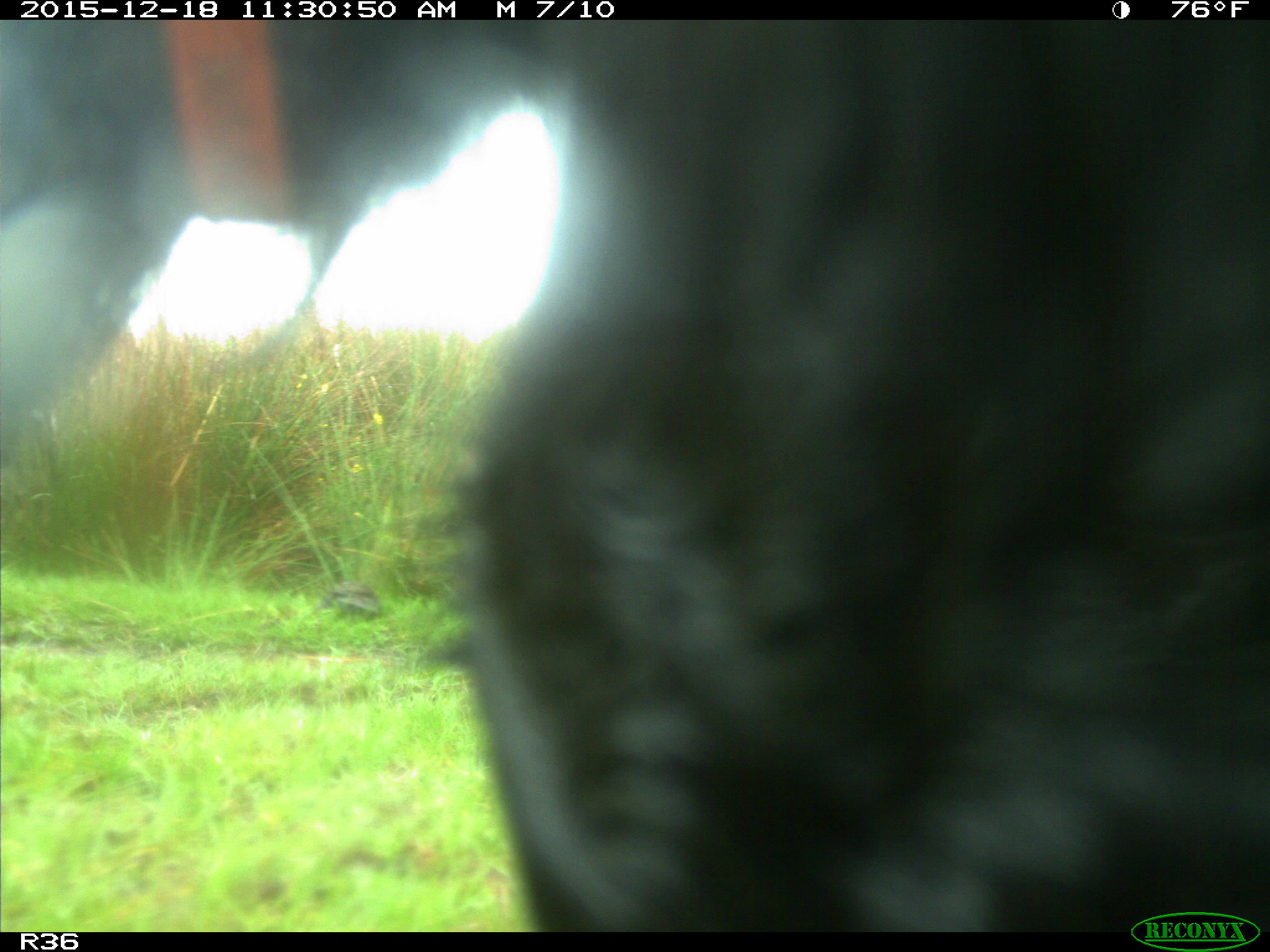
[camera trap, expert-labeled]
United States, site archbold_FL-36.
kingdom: Animalia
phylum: Chordata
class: Mammalia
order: Artiodactyla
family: Bovidae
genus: Bos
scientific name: Bos taurus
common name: domestic cow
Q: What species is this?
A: Bos taurus (domestic cow).